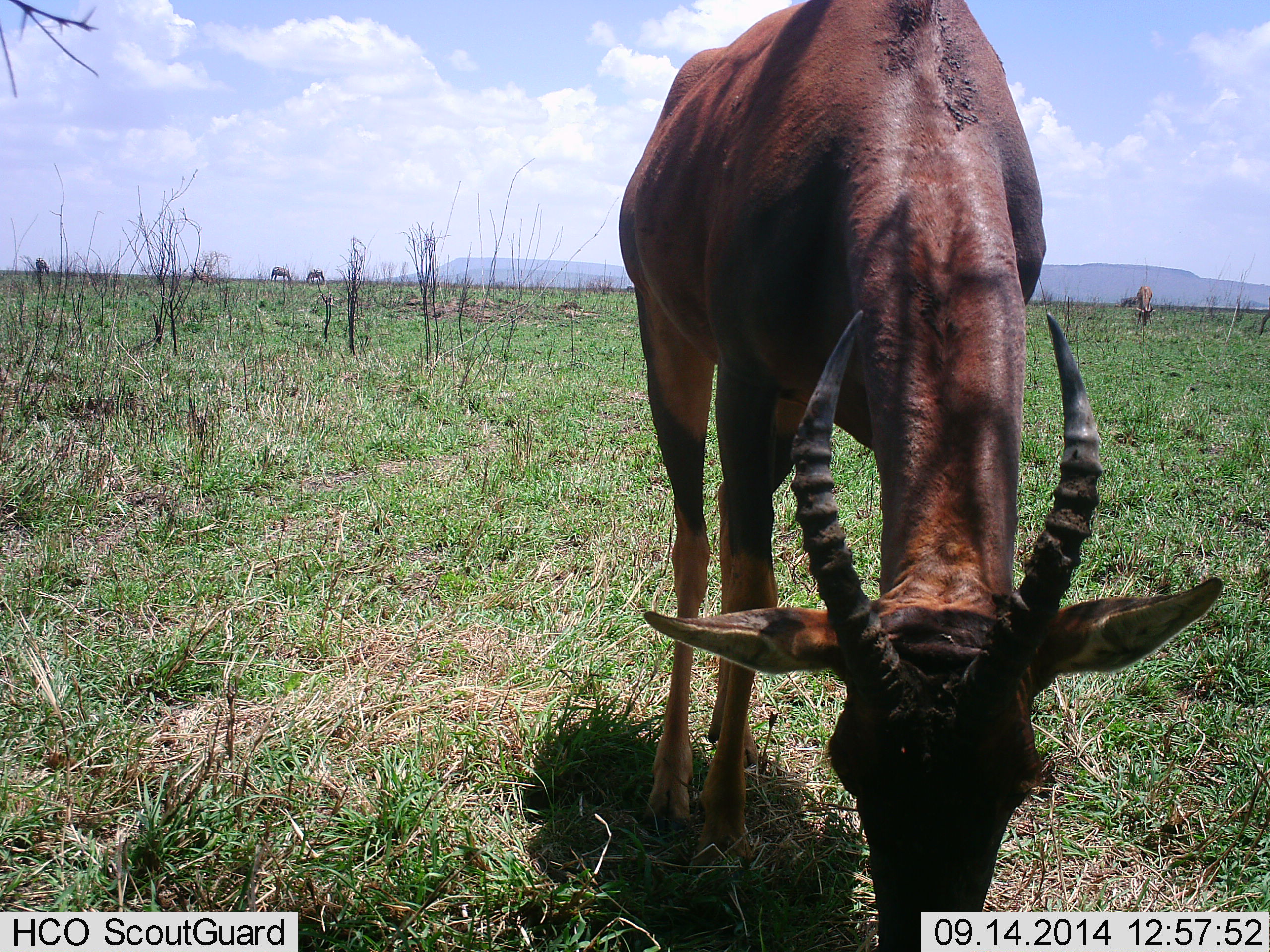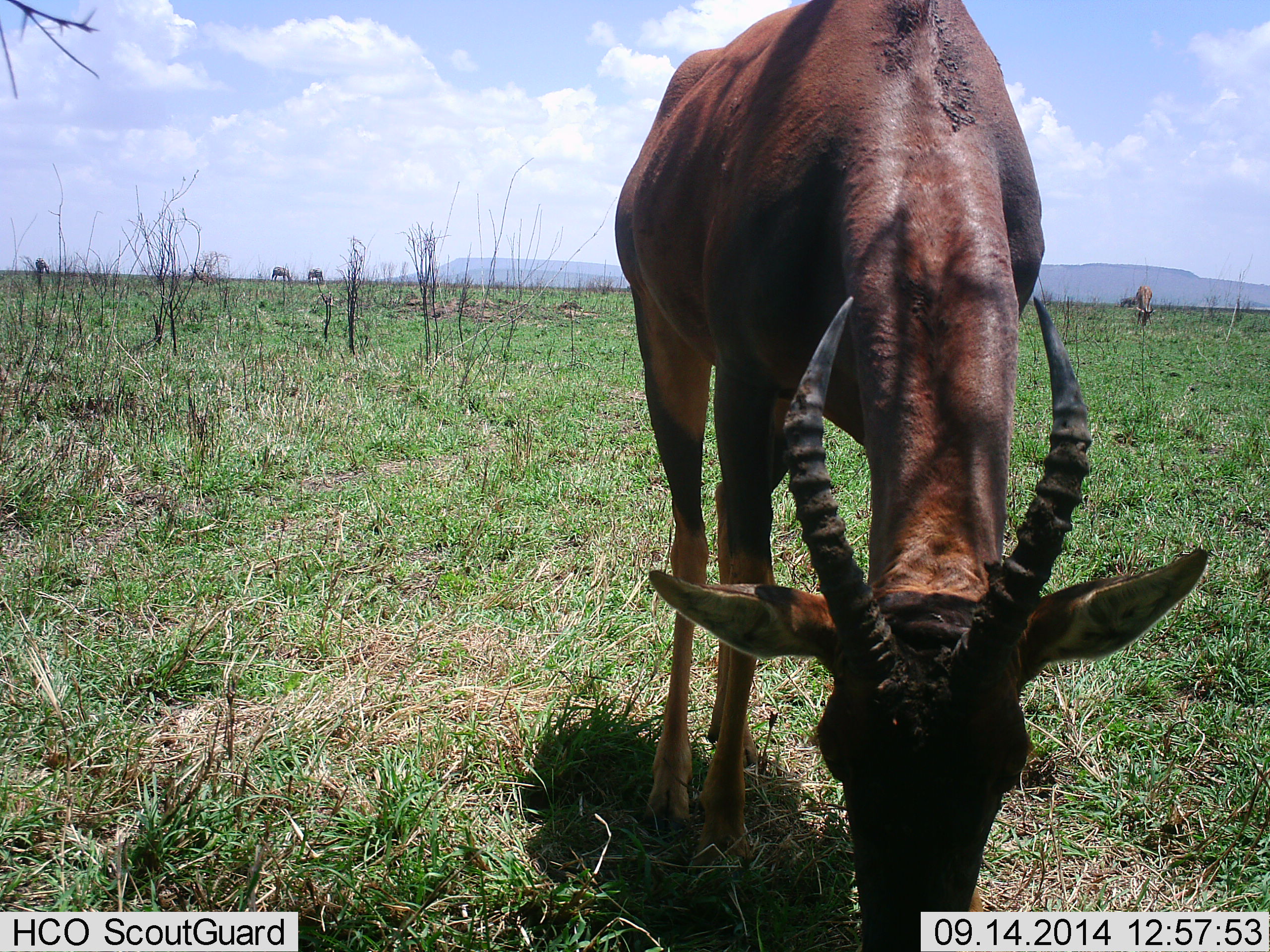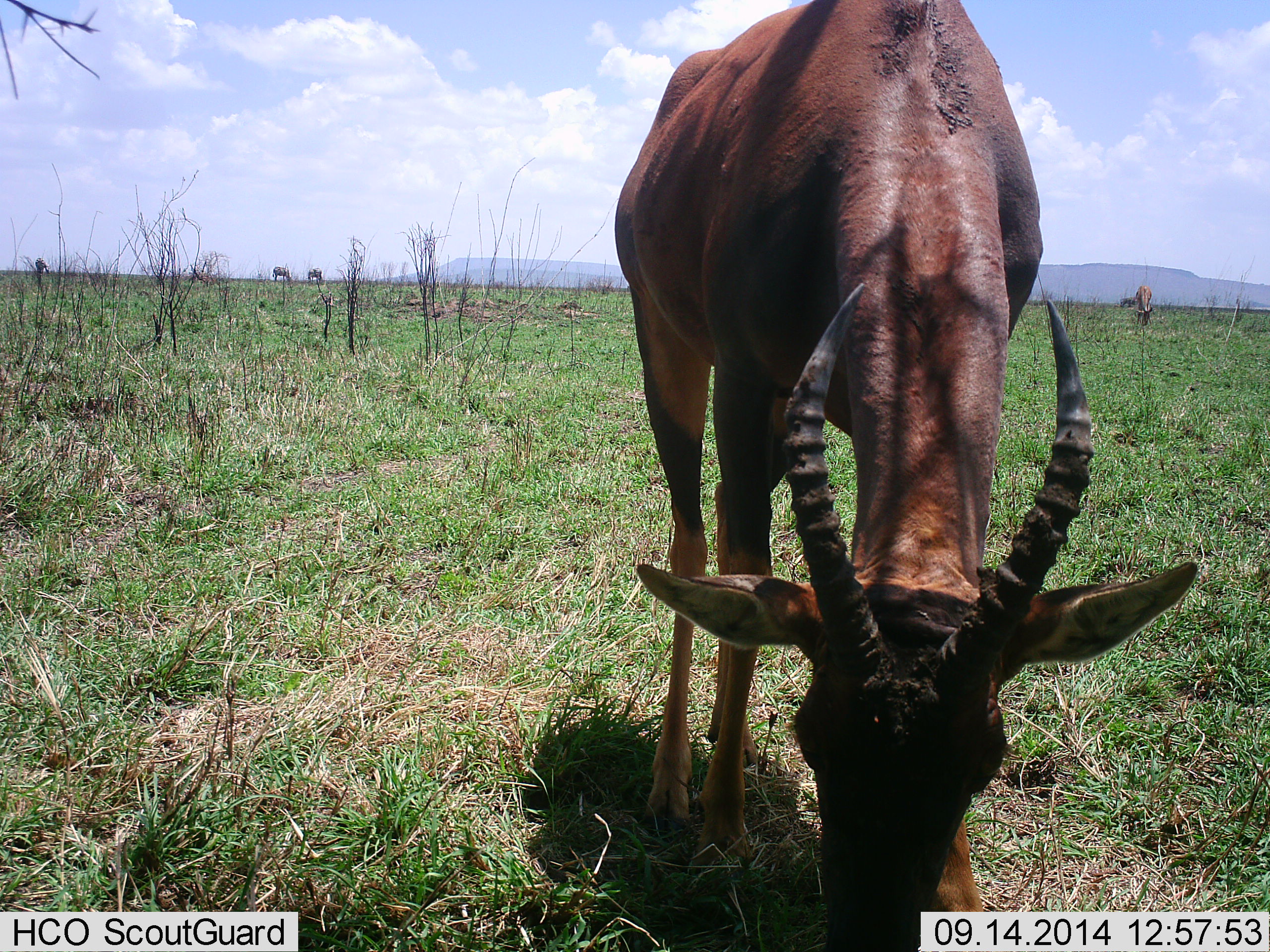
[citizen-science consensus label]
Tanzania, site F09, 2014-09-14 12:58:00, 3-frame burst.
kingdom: Animalia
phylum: Chordata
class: Mammalia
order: Artiodactyla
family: Bovidae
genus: Damaliscus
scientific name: Damaliscus lunatus jimela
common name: topi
Topi (Damaliscus lunatus jimela), count 1. Behavior (volunteer vote fractions): standing 42%, resting 0%, moving 8%, interacting 0%. Young present (vote fraction): 0%. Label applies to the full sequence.